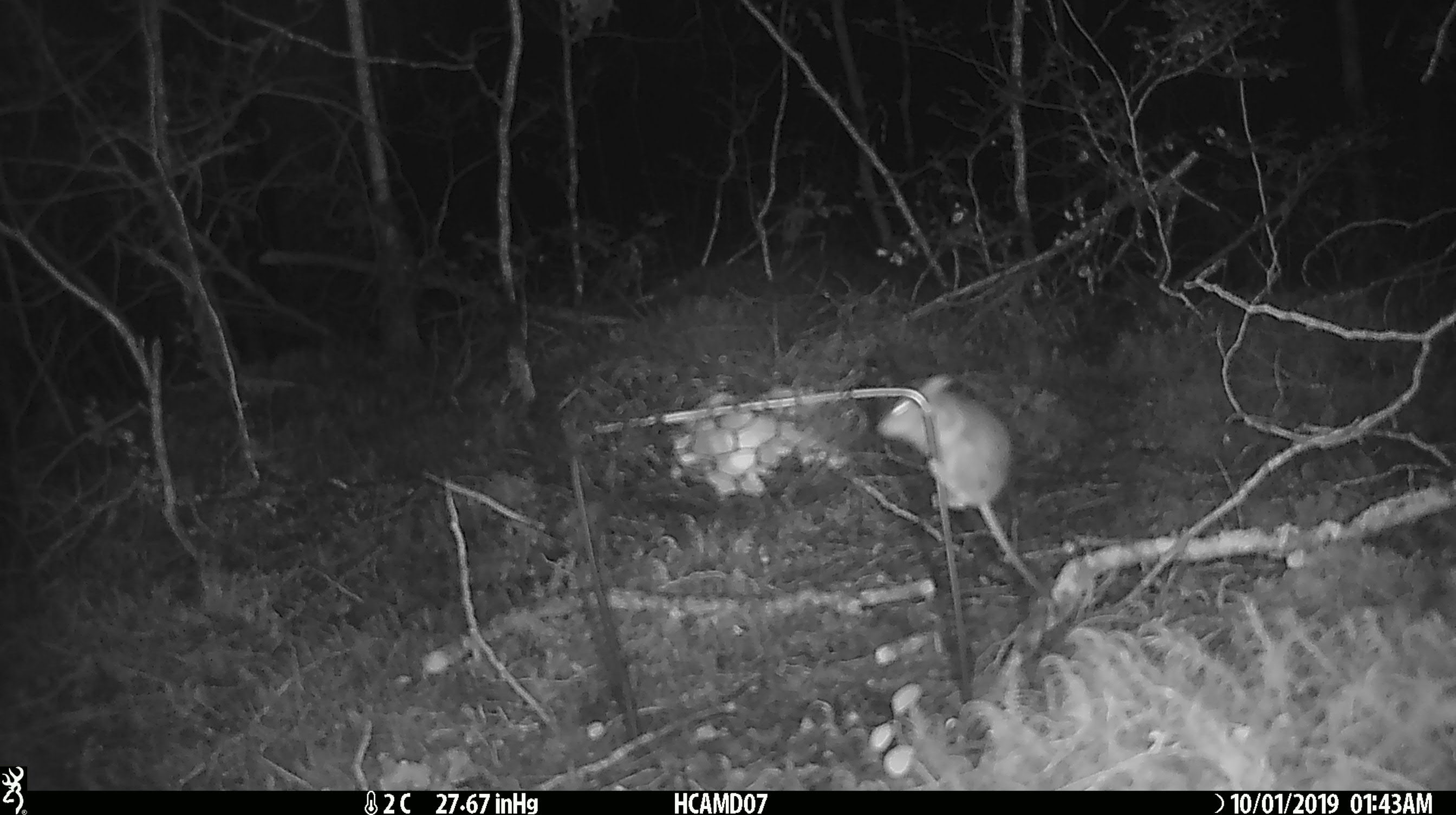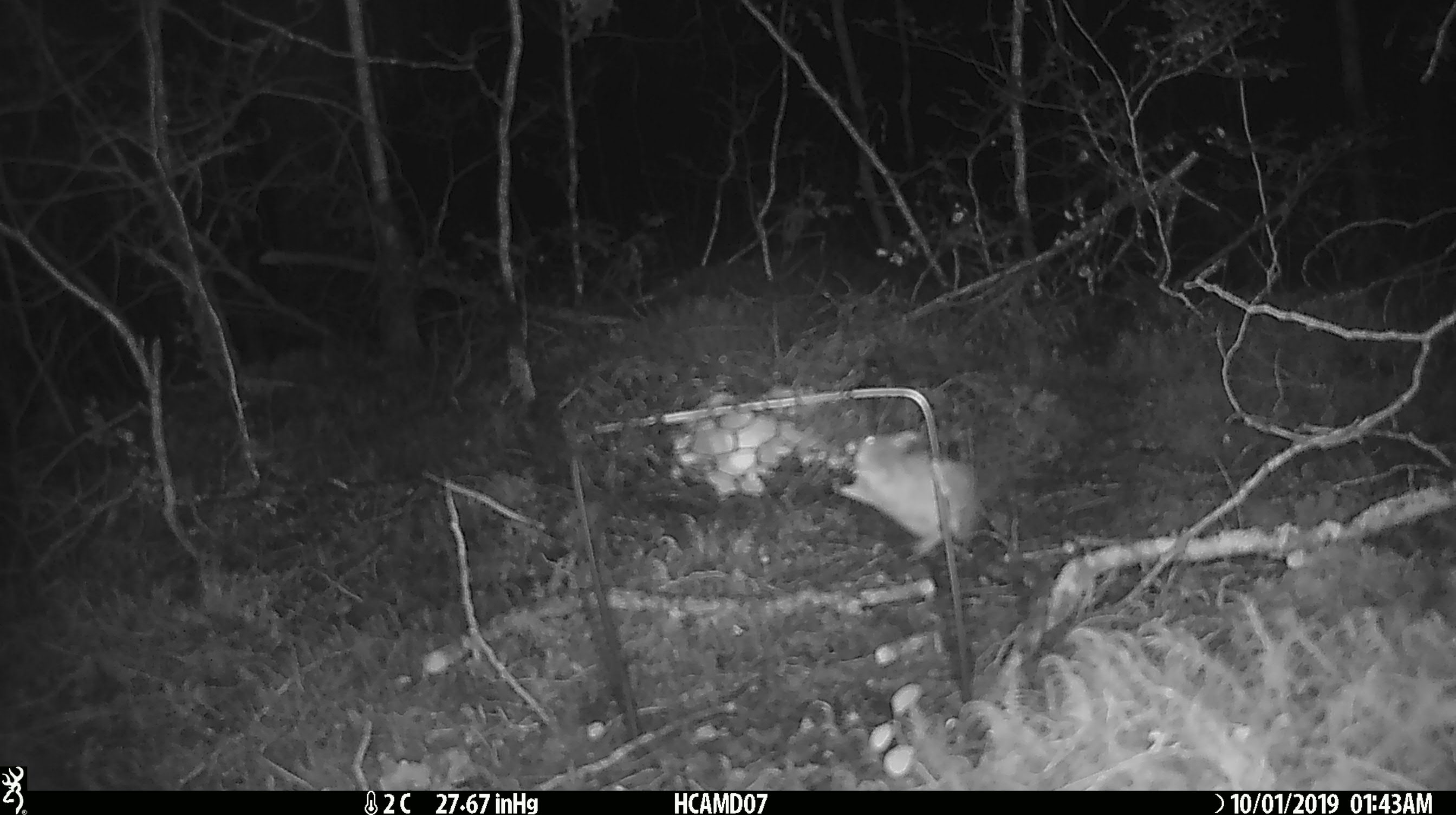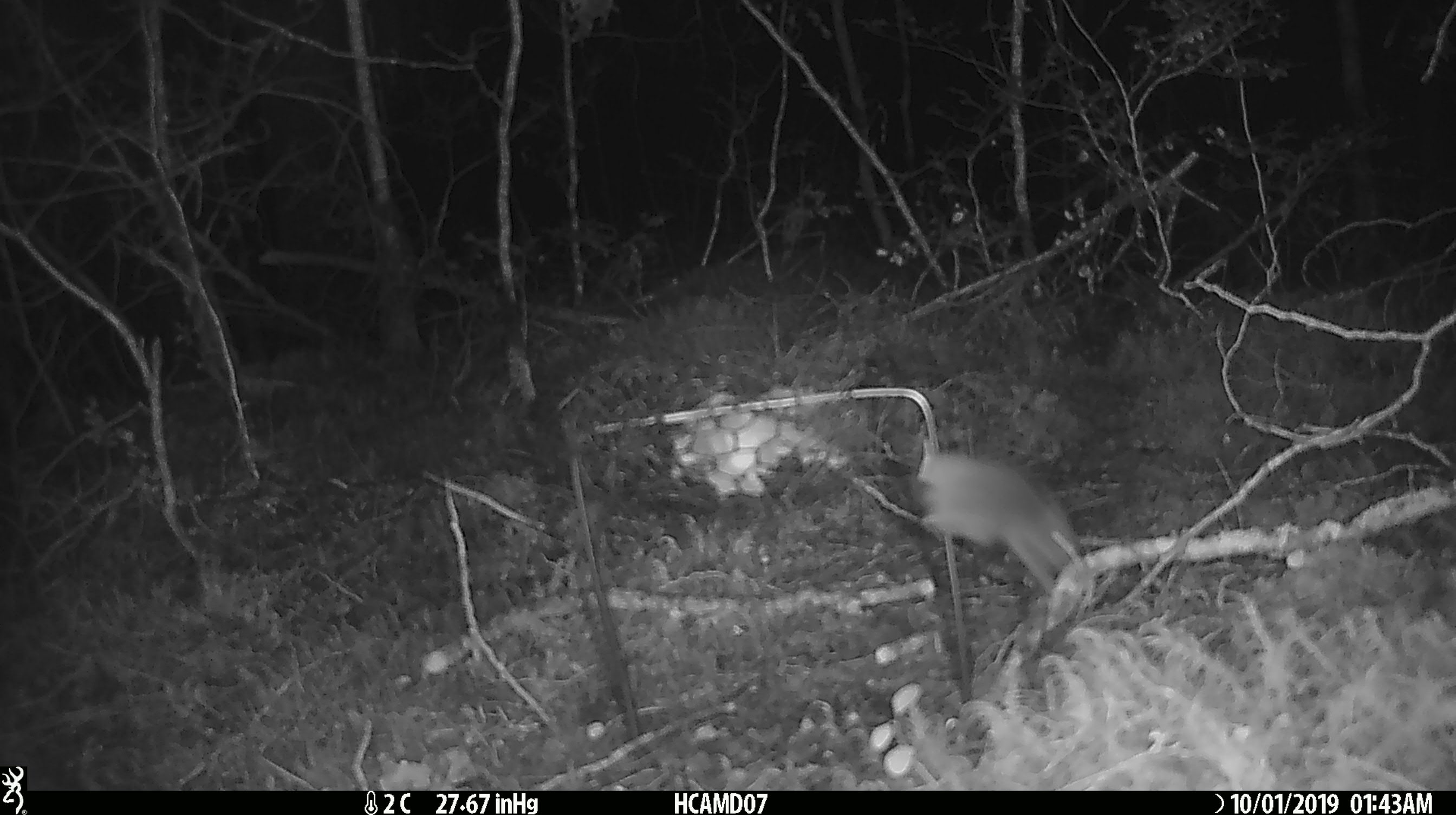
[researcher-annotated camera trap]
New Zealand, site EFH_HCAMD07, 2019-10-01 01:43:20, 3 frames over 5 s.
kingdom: Animalia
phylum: Chordata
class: Mammalia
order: Rodentia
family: Muridae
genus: Mus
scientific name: Mus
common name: mouse